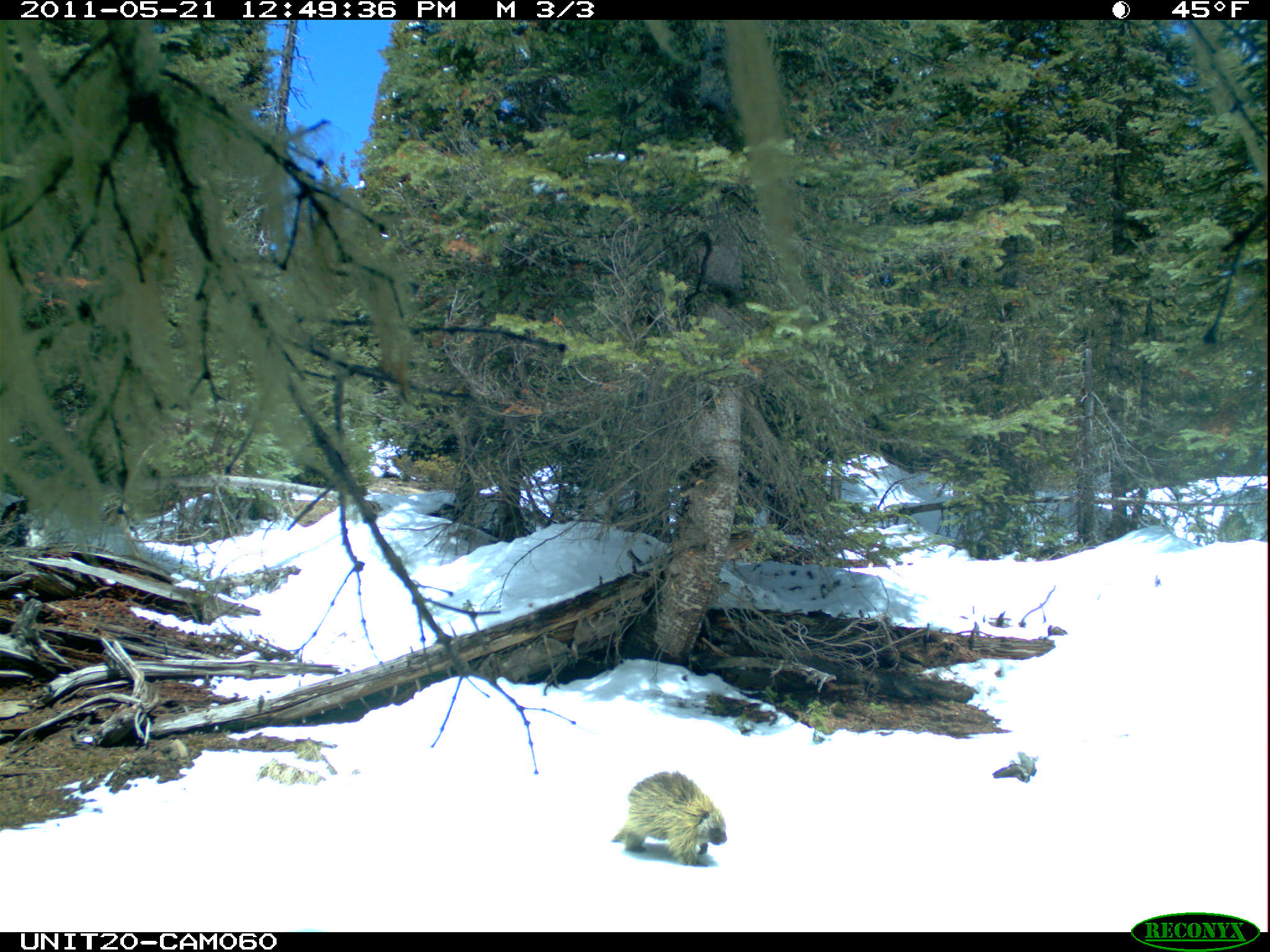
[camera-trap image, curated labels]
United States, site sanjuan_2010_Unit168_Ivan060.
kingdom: Animalia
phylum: Chordata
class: Mammalia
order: Rodentia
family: Erethizontidae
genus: Erethizon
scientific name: Erethizon dorsatum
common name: north american porcupine